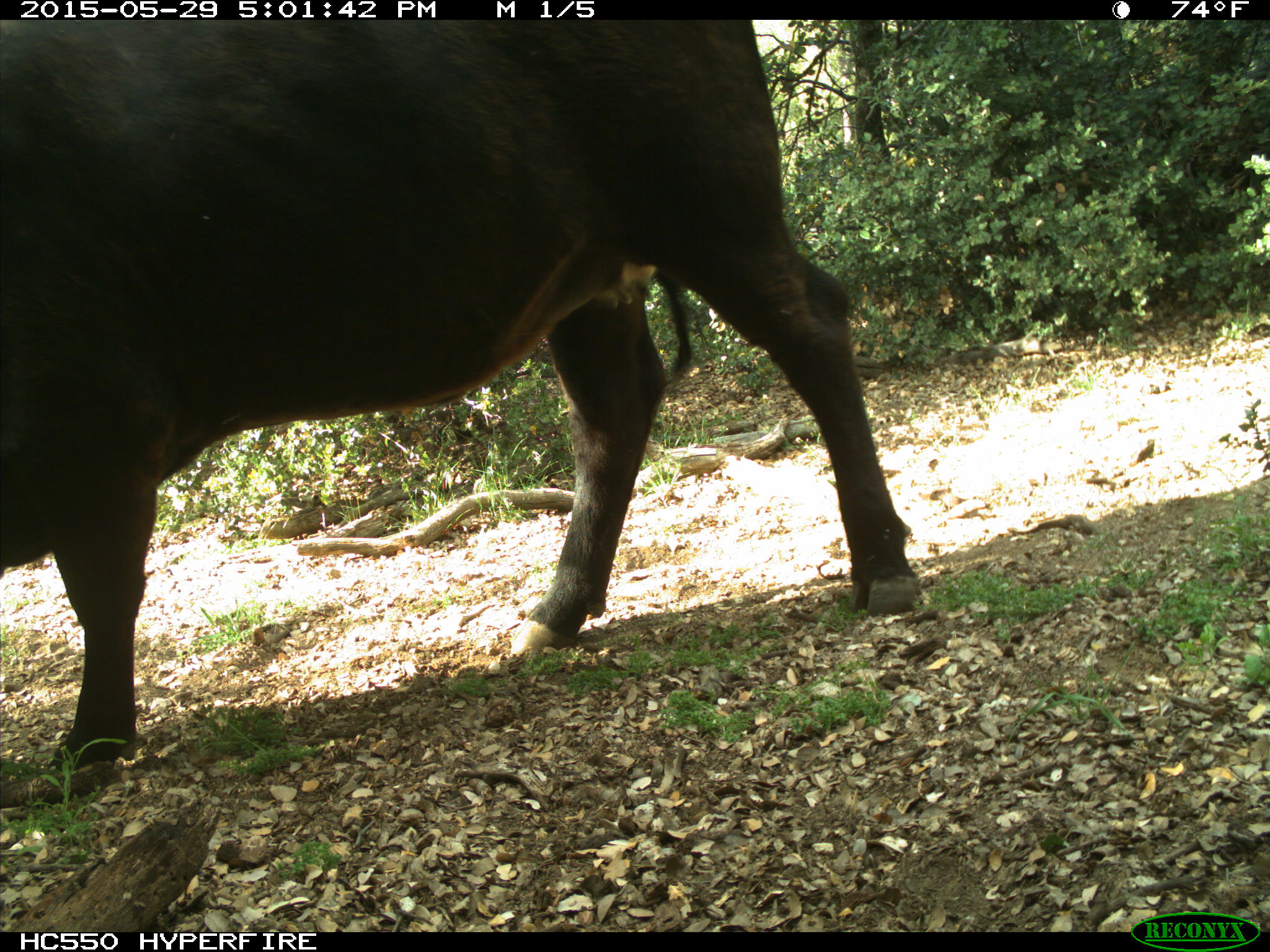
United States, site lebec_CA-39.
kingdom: Animalia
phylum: Chordata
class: Mammalia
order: Artiodactyla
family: Bovidae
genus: Bos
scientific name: Bos taurus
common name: domestic cow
Bos taurus (domestic cow).